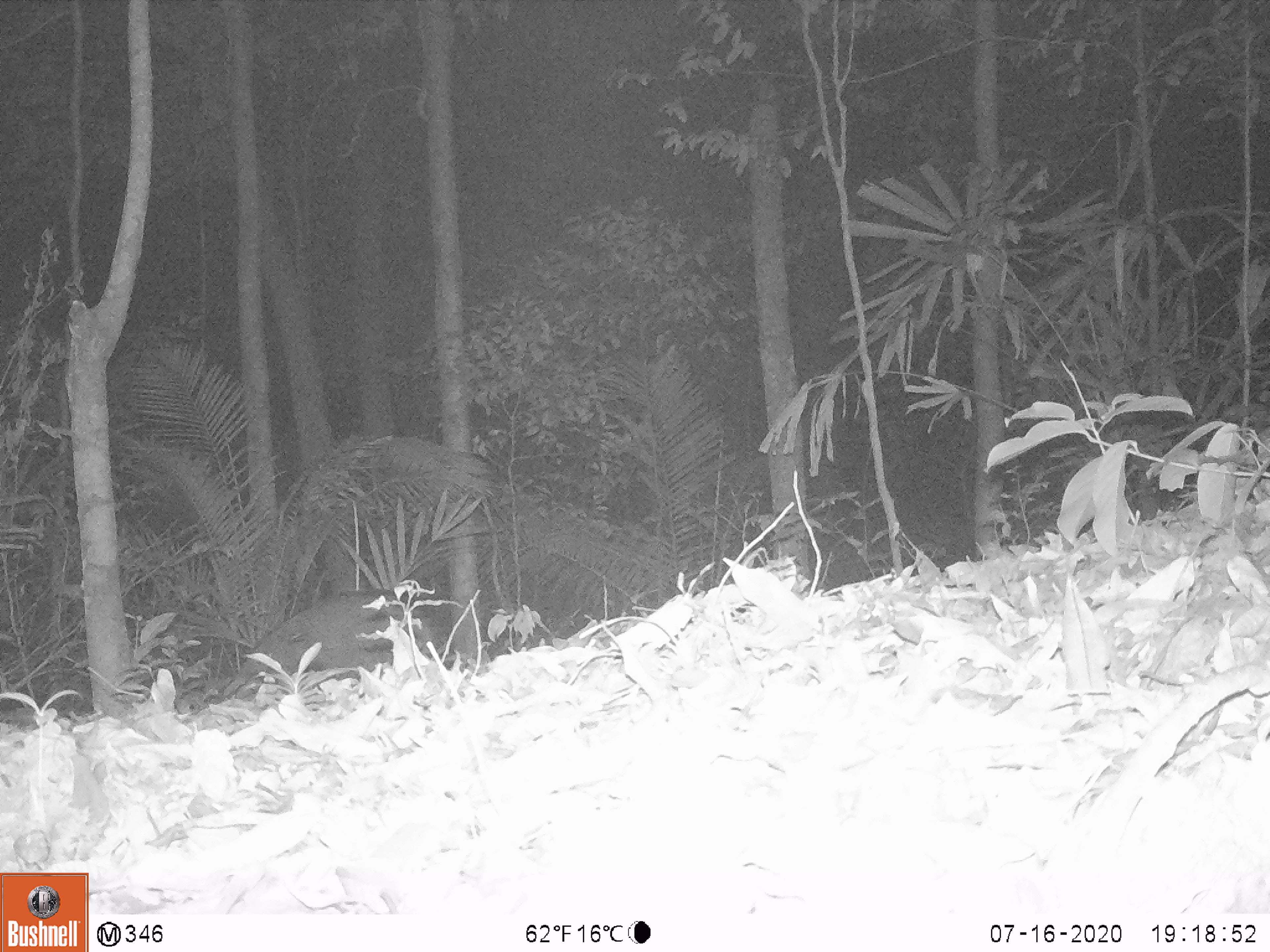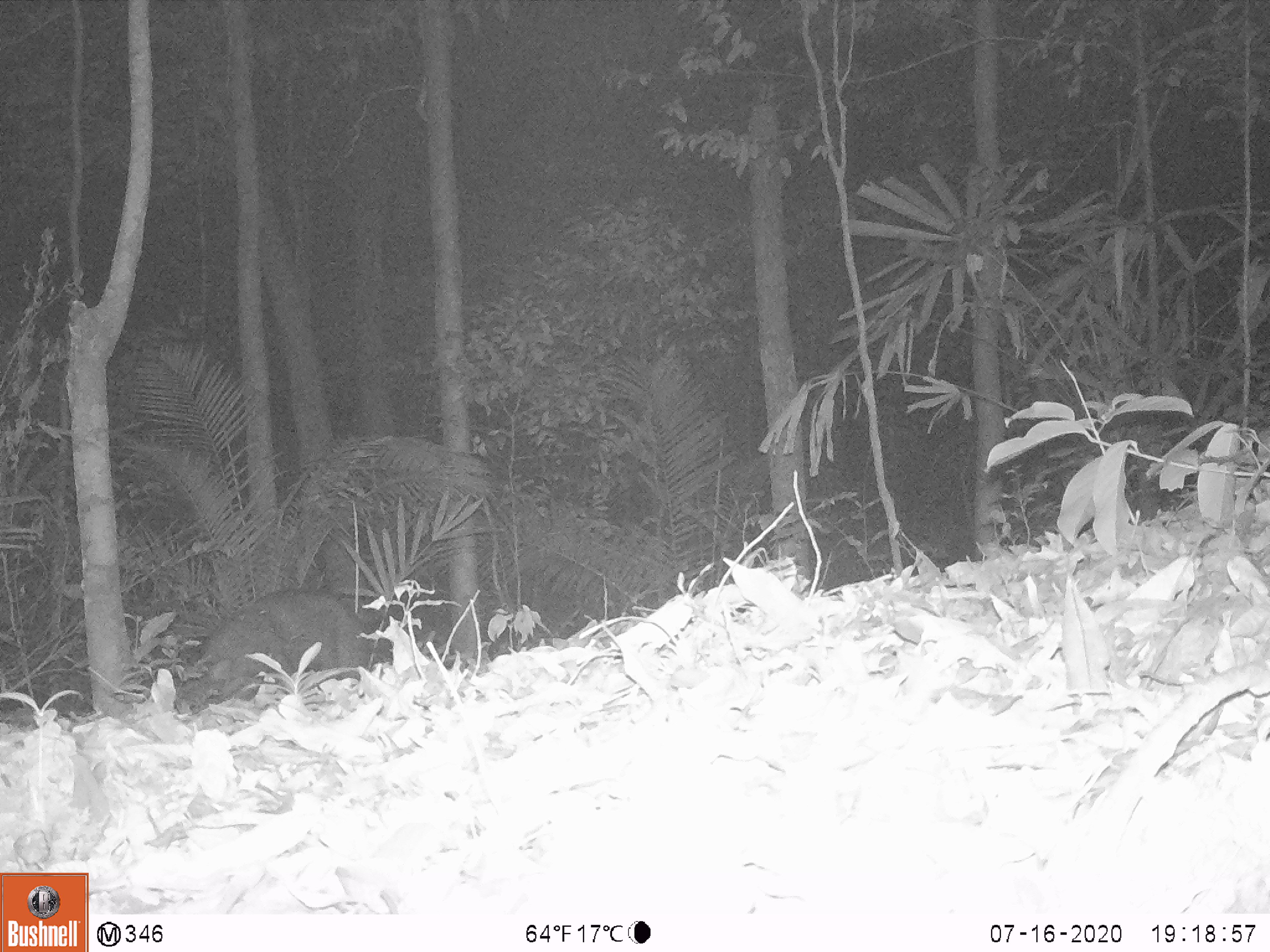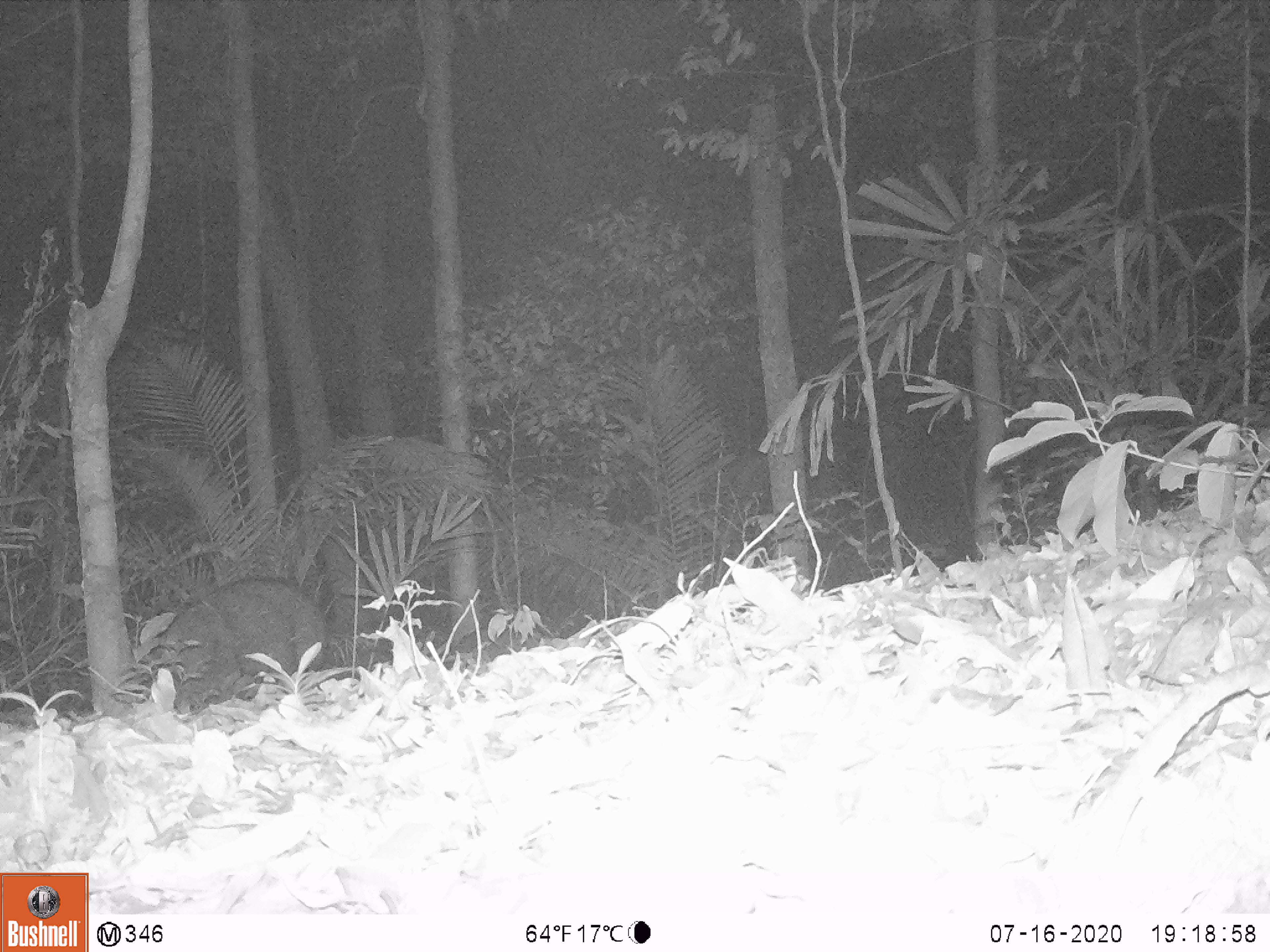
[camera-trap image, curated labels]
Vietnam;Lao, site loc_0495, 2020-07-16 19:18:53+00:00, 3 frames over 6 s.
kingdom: Animalia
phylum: Chordata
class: Mammalia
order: Artiodactyla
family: Suidae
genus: Sus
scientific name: Sus scrofa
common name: eurasian wild pig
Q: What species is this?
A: Eurasian wild pig (Sus scrofa).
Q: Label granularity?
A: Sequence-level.